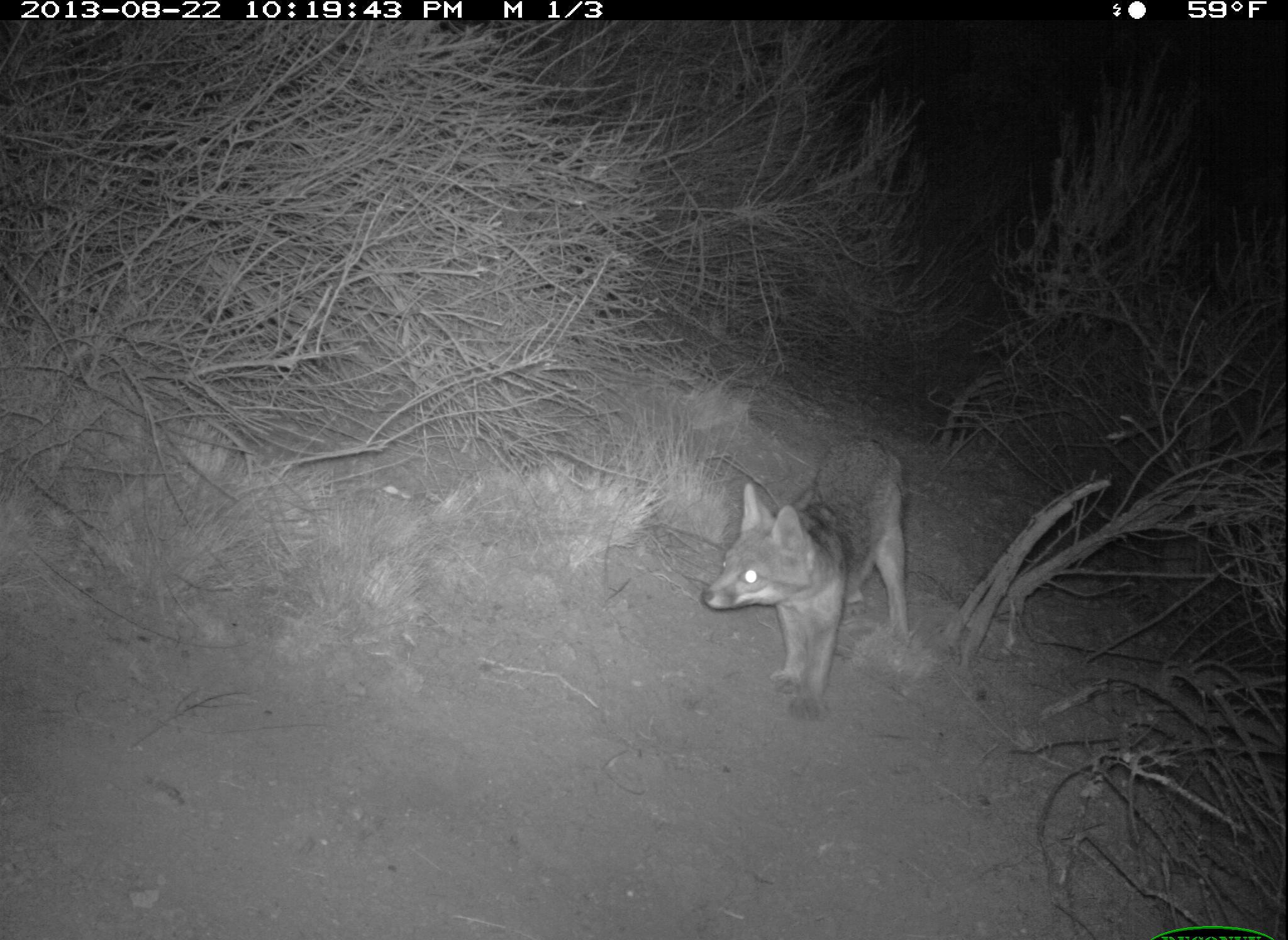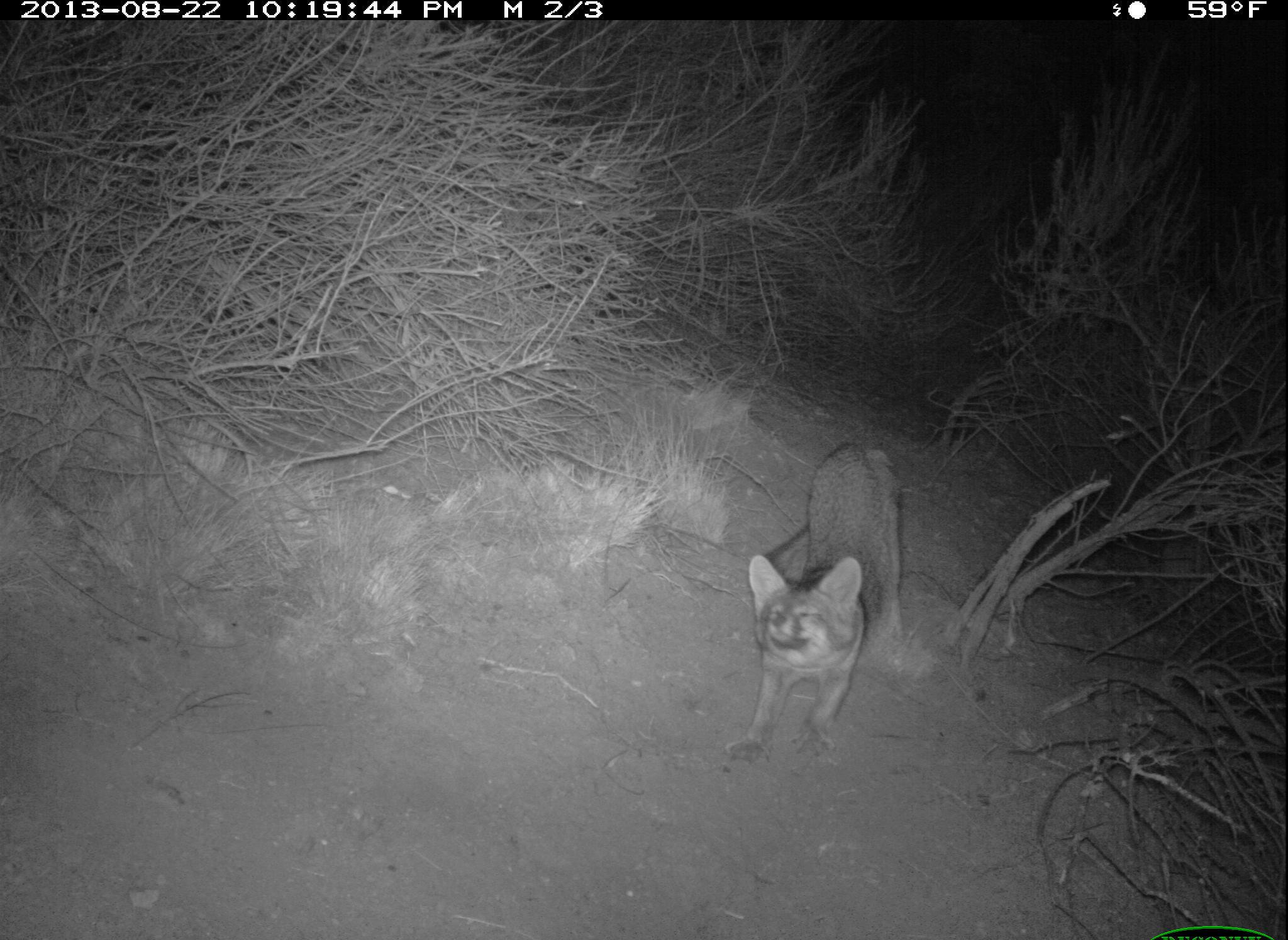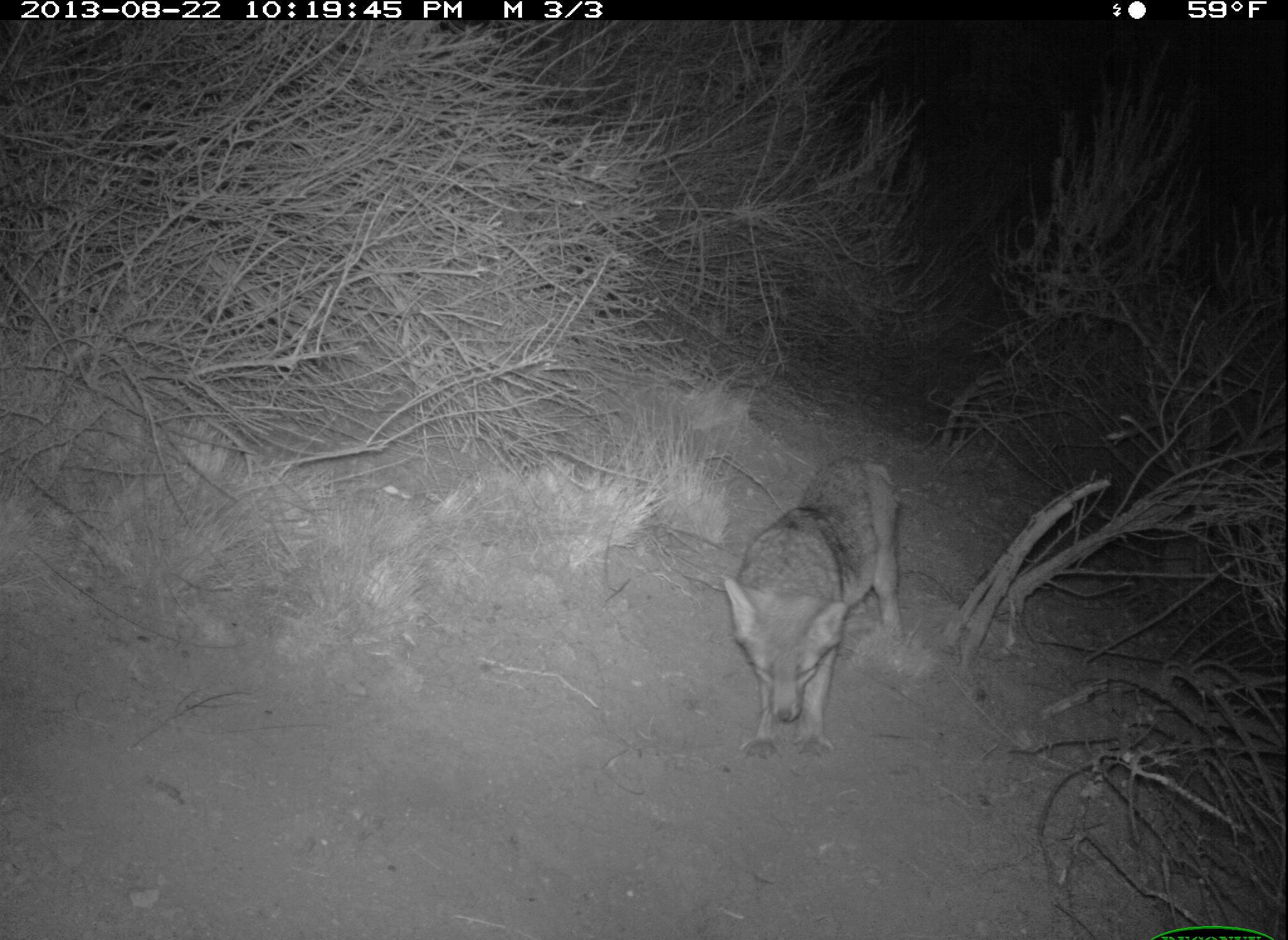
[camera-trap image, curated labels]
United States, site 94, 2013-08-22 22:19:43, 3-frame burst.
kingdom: Animalia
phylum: Chordata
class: Mammalia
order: Carnivora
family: Canidae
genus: Urocyon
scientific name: Urocyon cinereoargenteus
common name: gray fox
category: fox